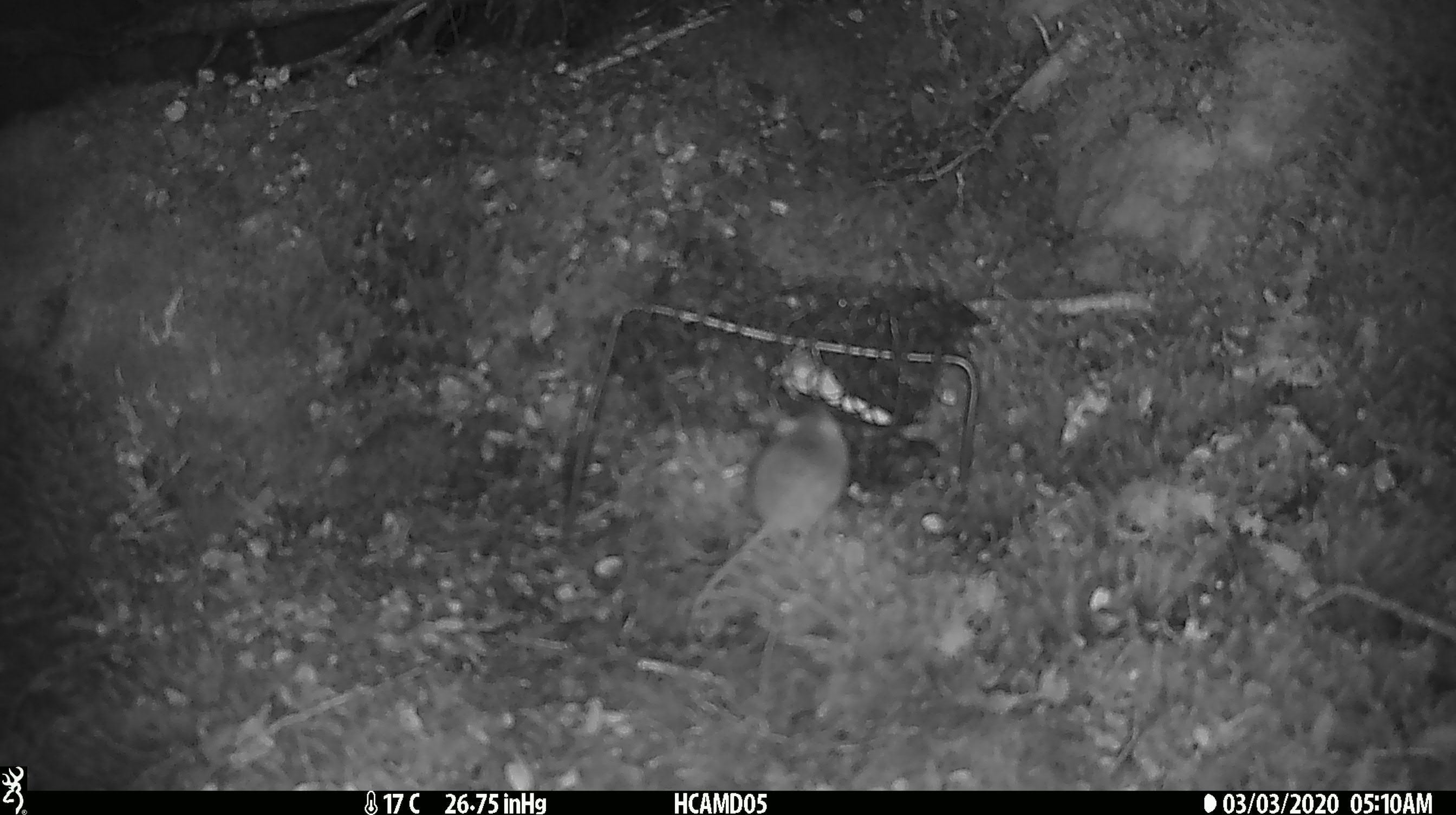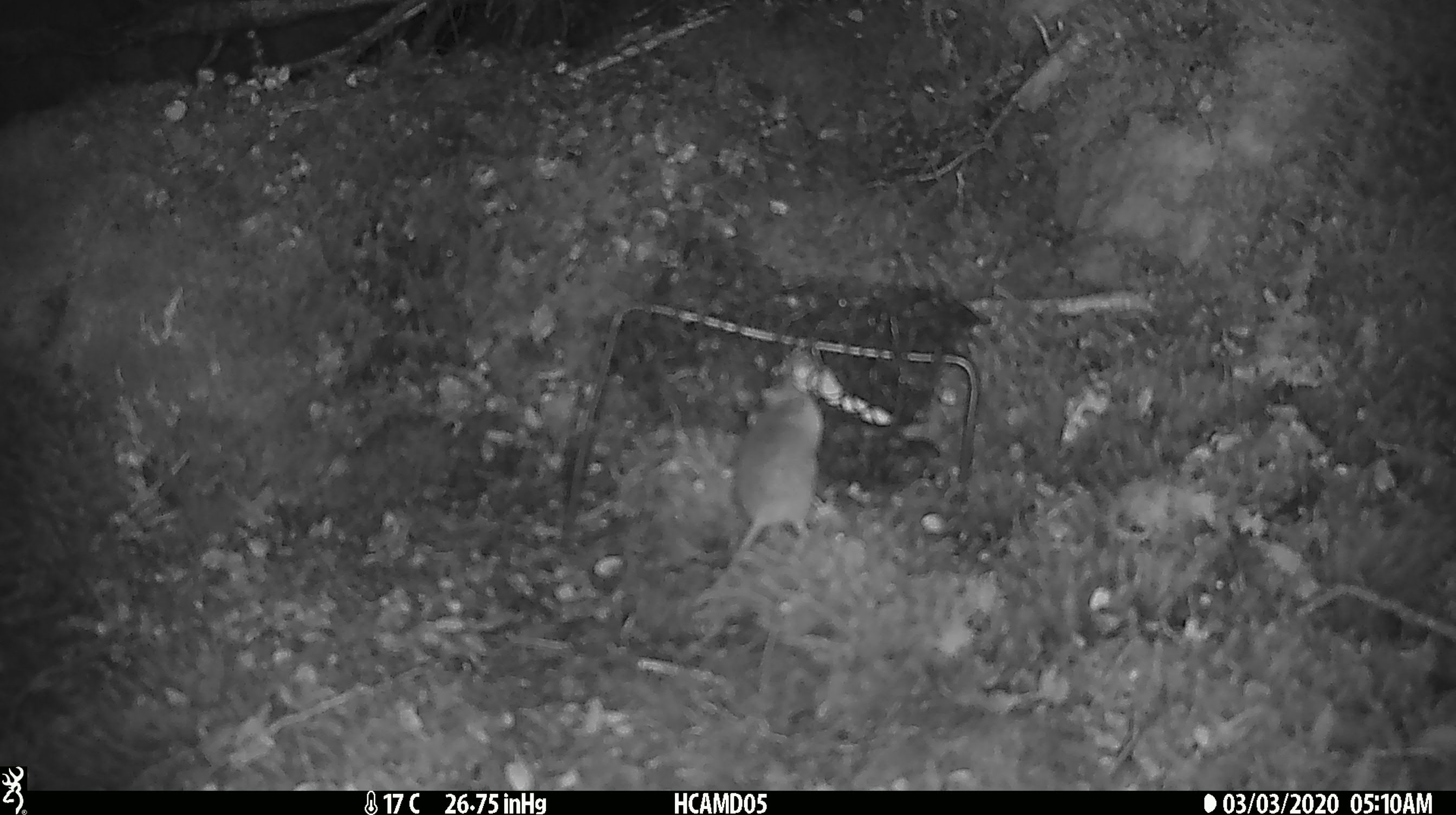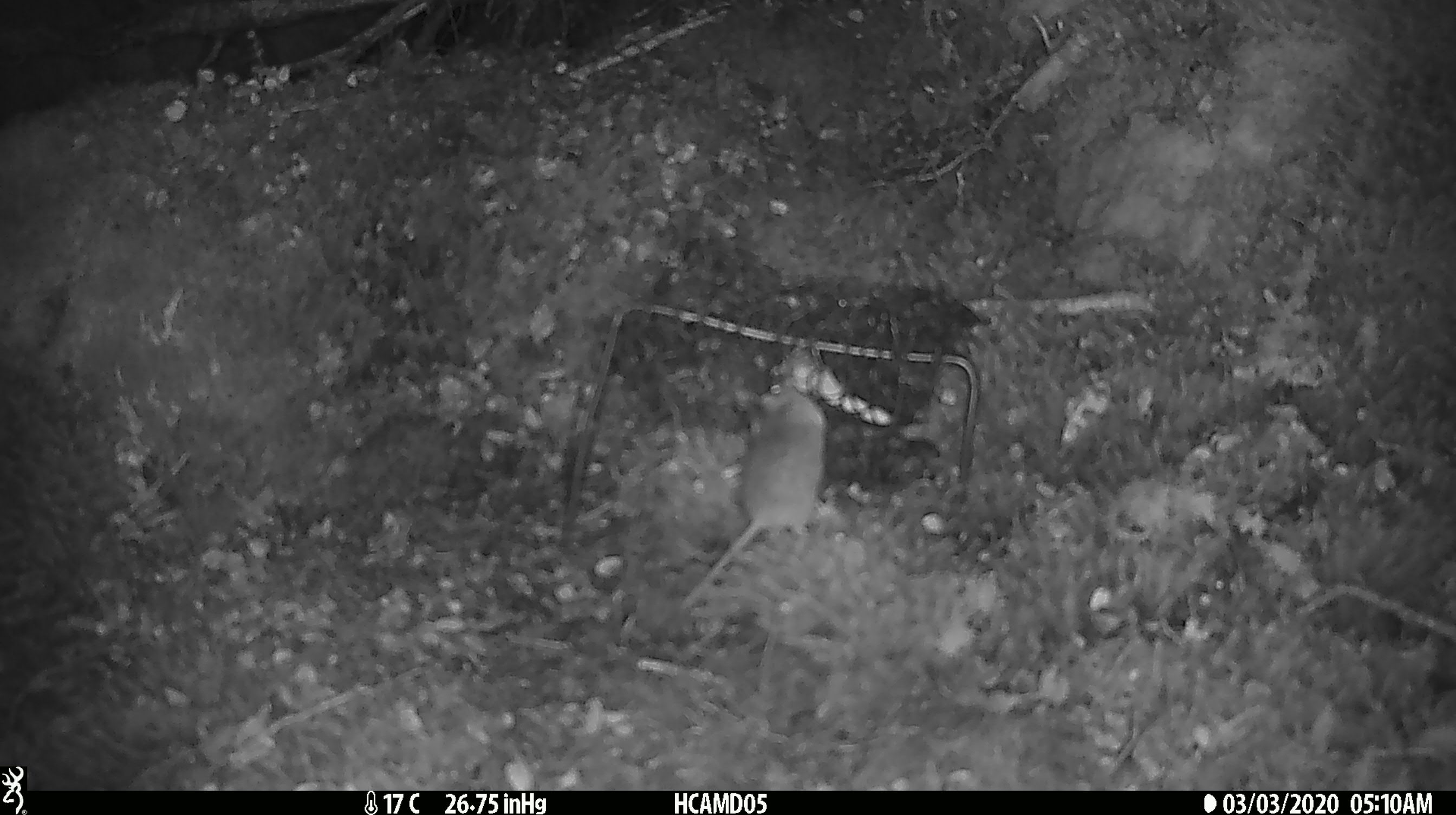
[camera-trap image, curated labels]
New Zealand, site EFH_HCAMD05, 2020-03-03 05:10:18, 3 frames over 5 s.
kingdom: Animalia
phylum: Chordata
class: Mammalia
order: Rodentia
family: Muridae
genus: Mus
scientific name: Mus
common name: mouse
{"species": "mouse (Mus)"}